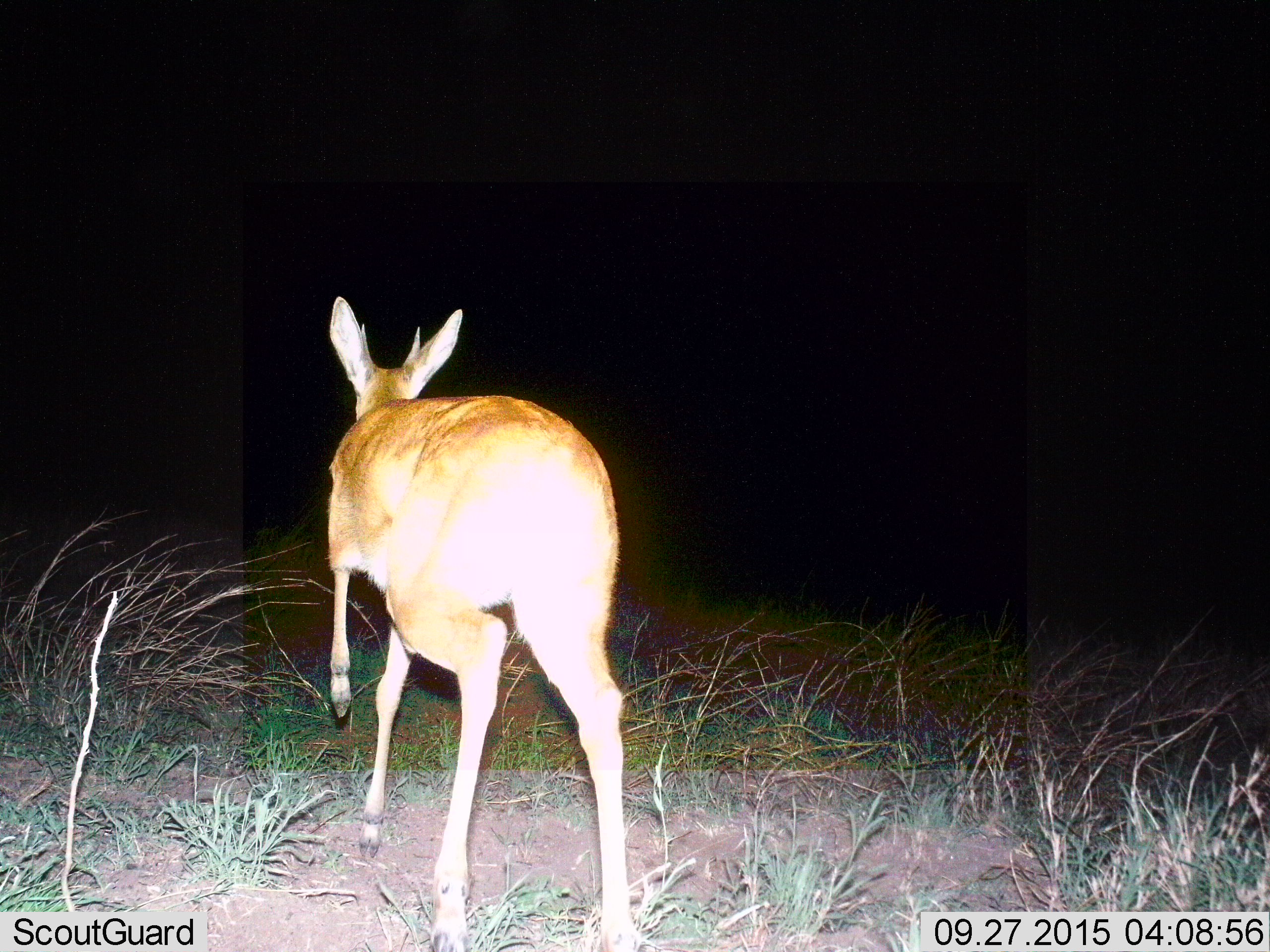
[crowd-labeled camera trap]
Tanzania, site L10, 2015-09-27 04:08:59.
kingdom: Animalia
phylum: Chordata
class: Mammalia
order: Artiodactyla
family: Bovidae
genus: Nanger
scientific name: Nanger granti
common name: grant's gazelle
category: gazellegrants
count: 1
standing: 0%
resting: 0%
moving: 100%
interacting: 0%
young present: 0%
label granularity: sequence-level